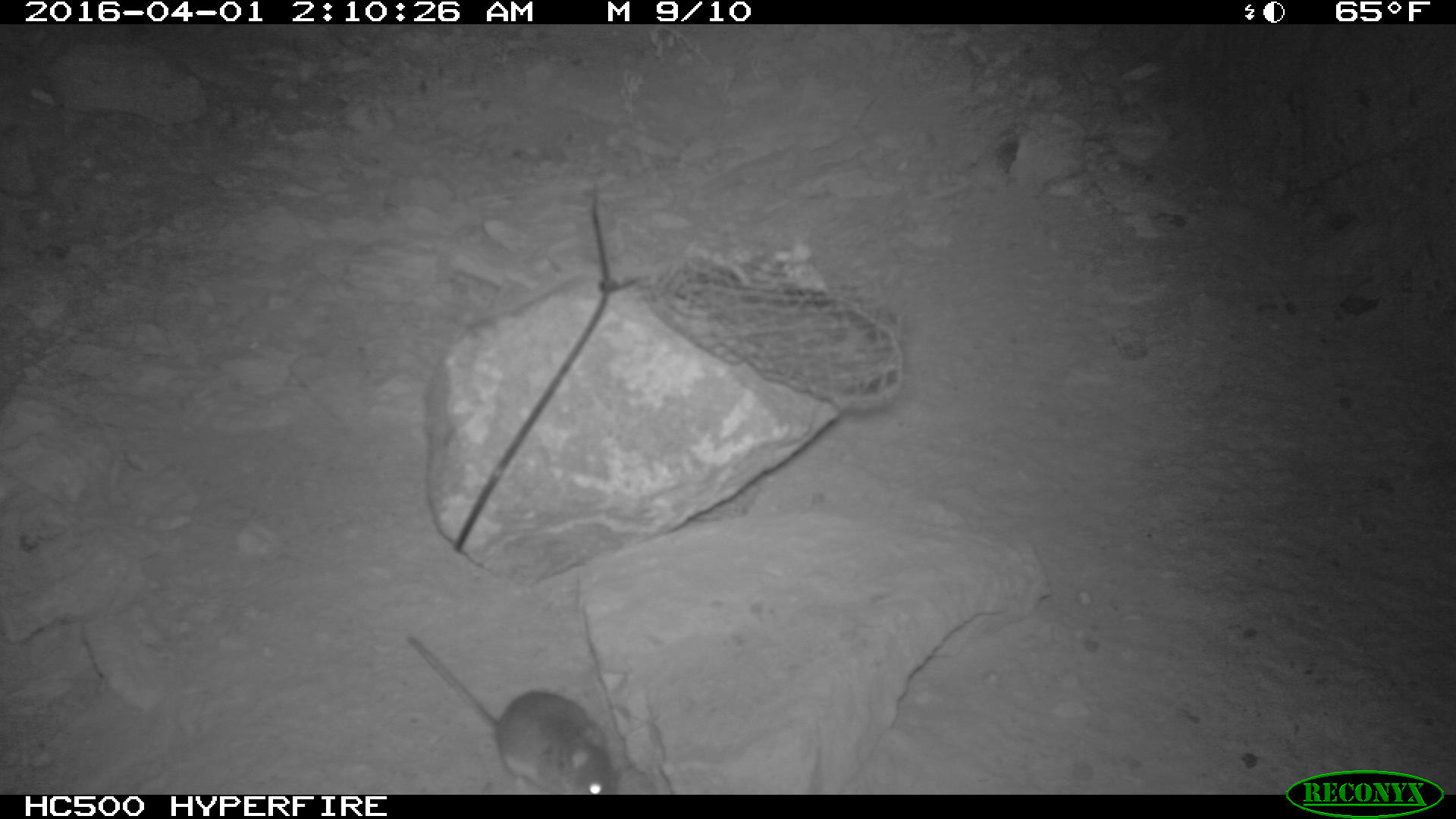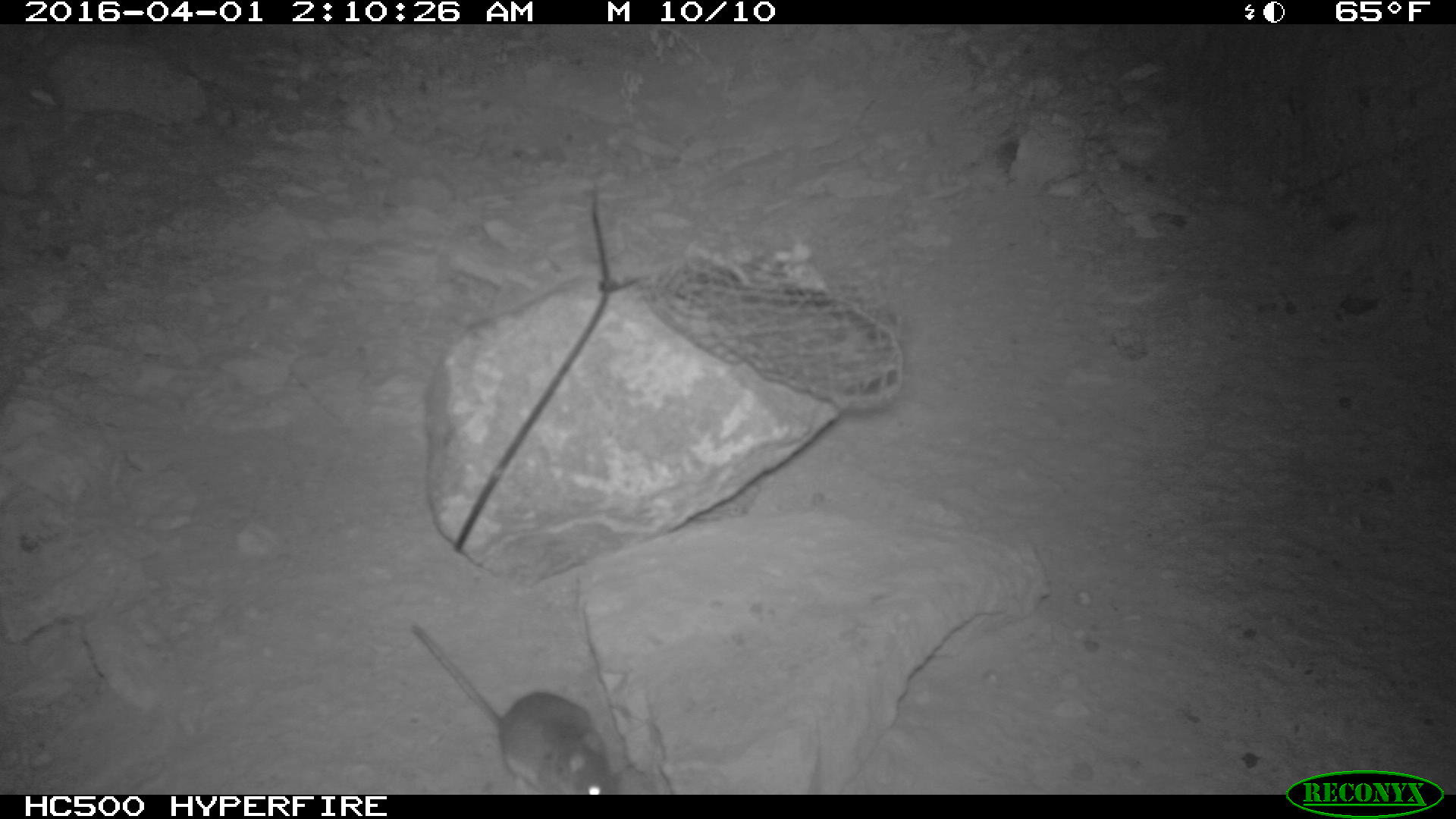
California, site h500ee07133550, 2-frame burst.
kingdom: Animalia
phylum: Chordata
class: Mammalia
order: Rodentia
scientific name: Rodentia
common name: rodent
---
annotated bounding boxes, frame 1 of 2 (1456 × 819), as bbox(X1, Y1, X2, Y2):
rodent: bbox(402, 630, 623, 795)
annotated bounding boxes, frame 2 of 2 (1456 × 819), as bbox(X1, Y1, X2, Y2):
rodent: bbox(410, 625, 618, 794)